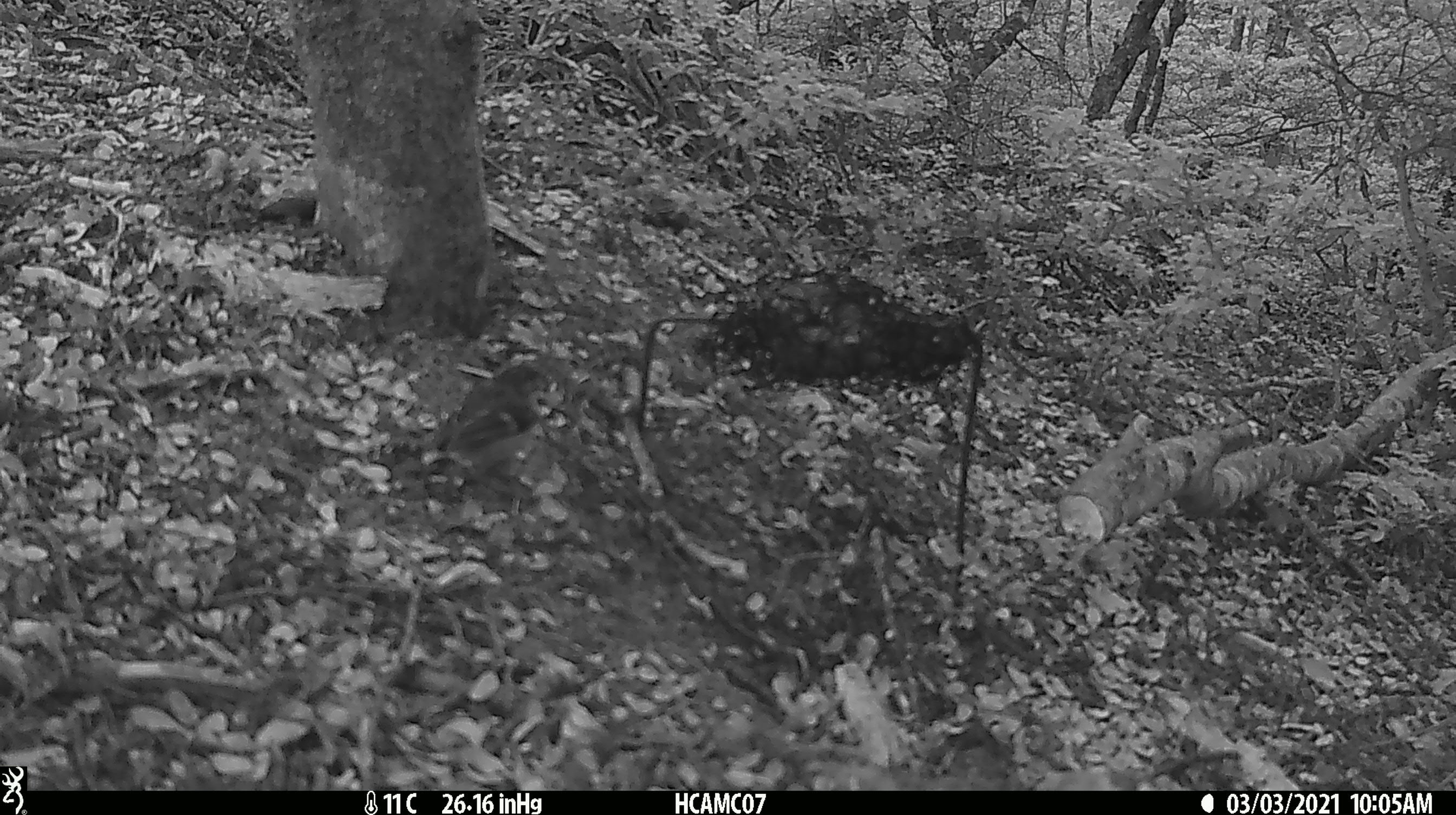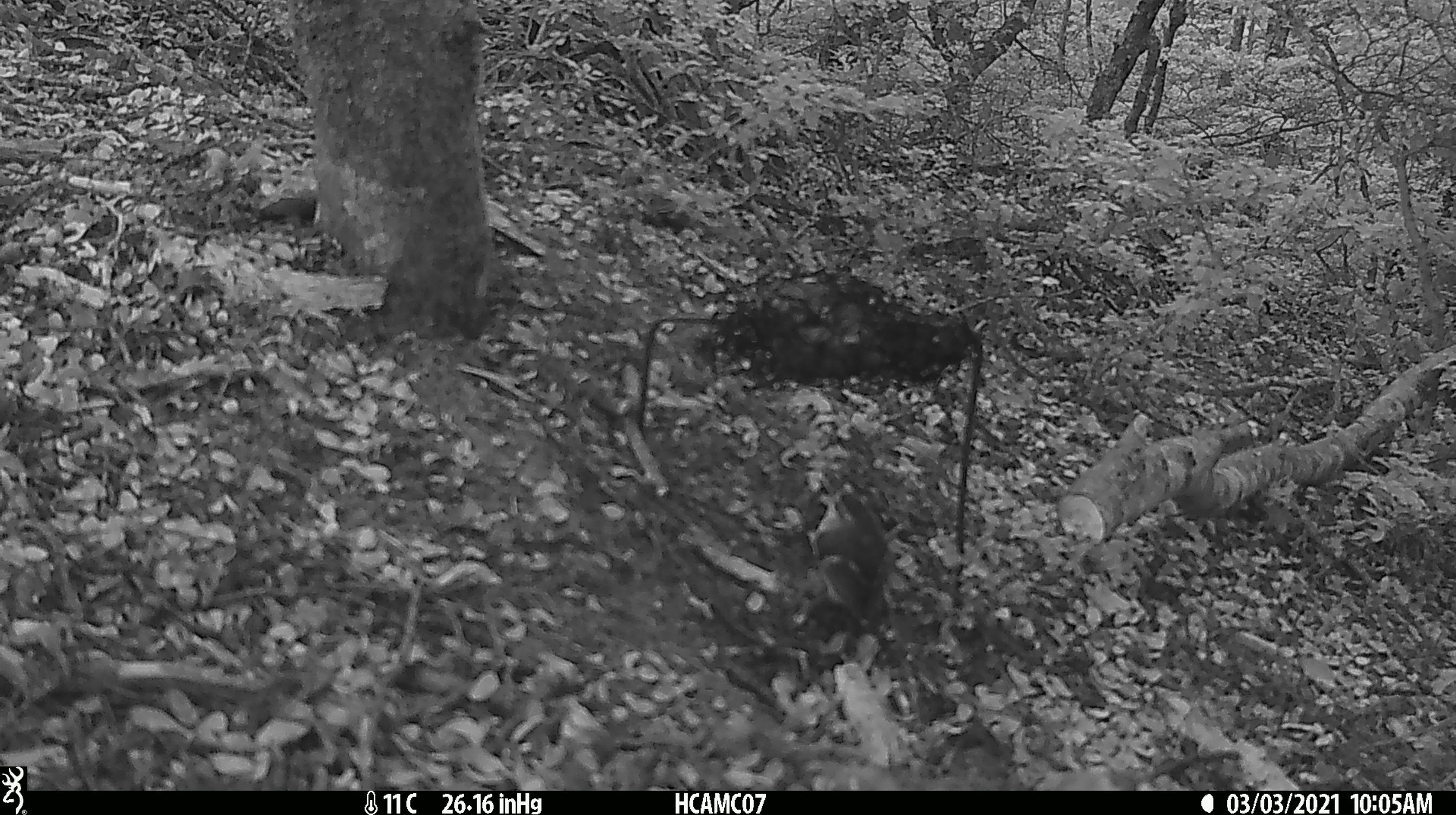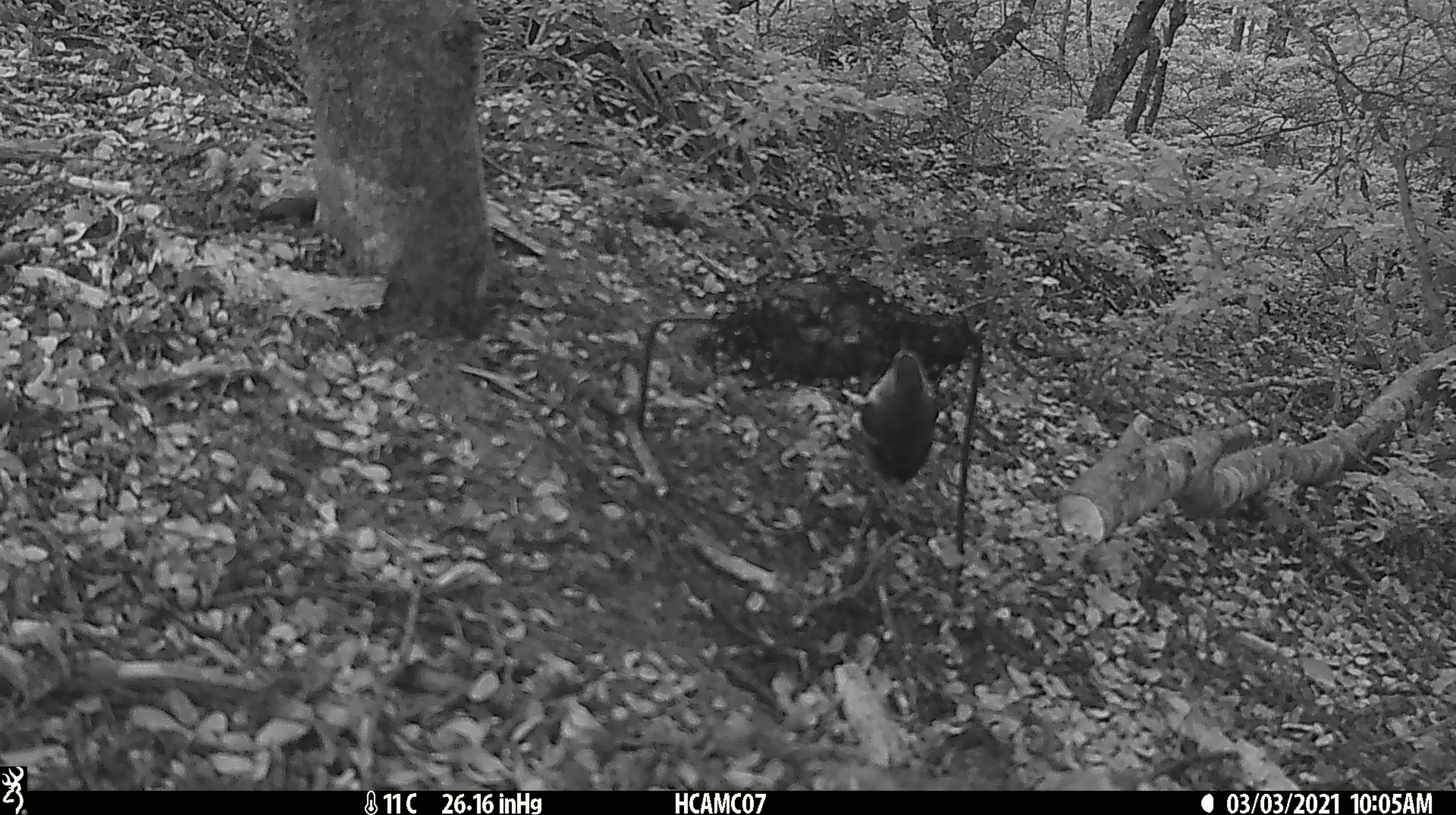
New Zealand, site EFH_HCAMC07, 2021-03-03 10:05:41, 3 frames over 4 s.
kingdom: Animalia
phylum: Chordata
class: Aves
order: Passeriformes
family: Acanthisittidae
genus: Acanthisitta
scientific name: Acanthisitta chloris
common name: rifleman